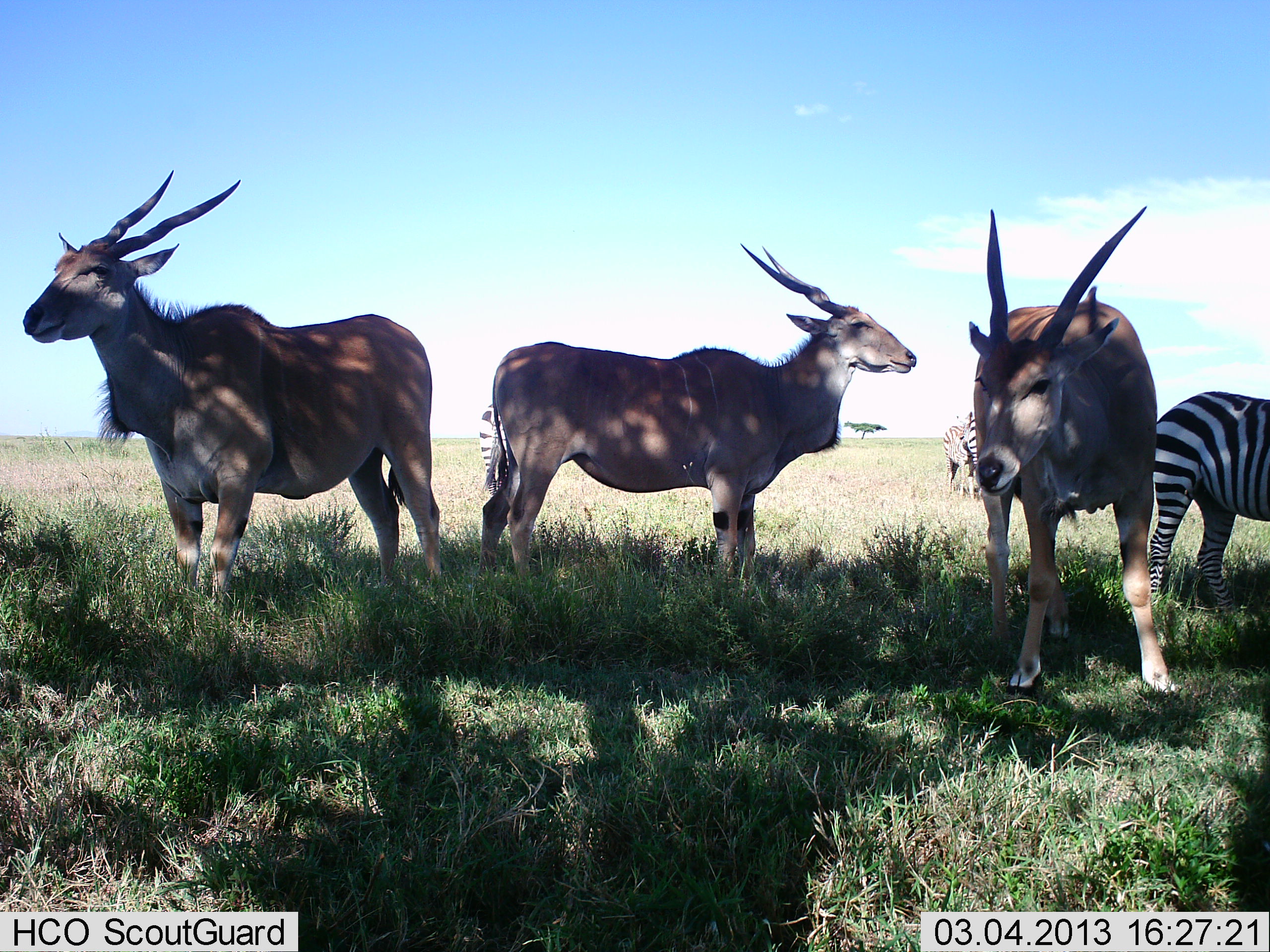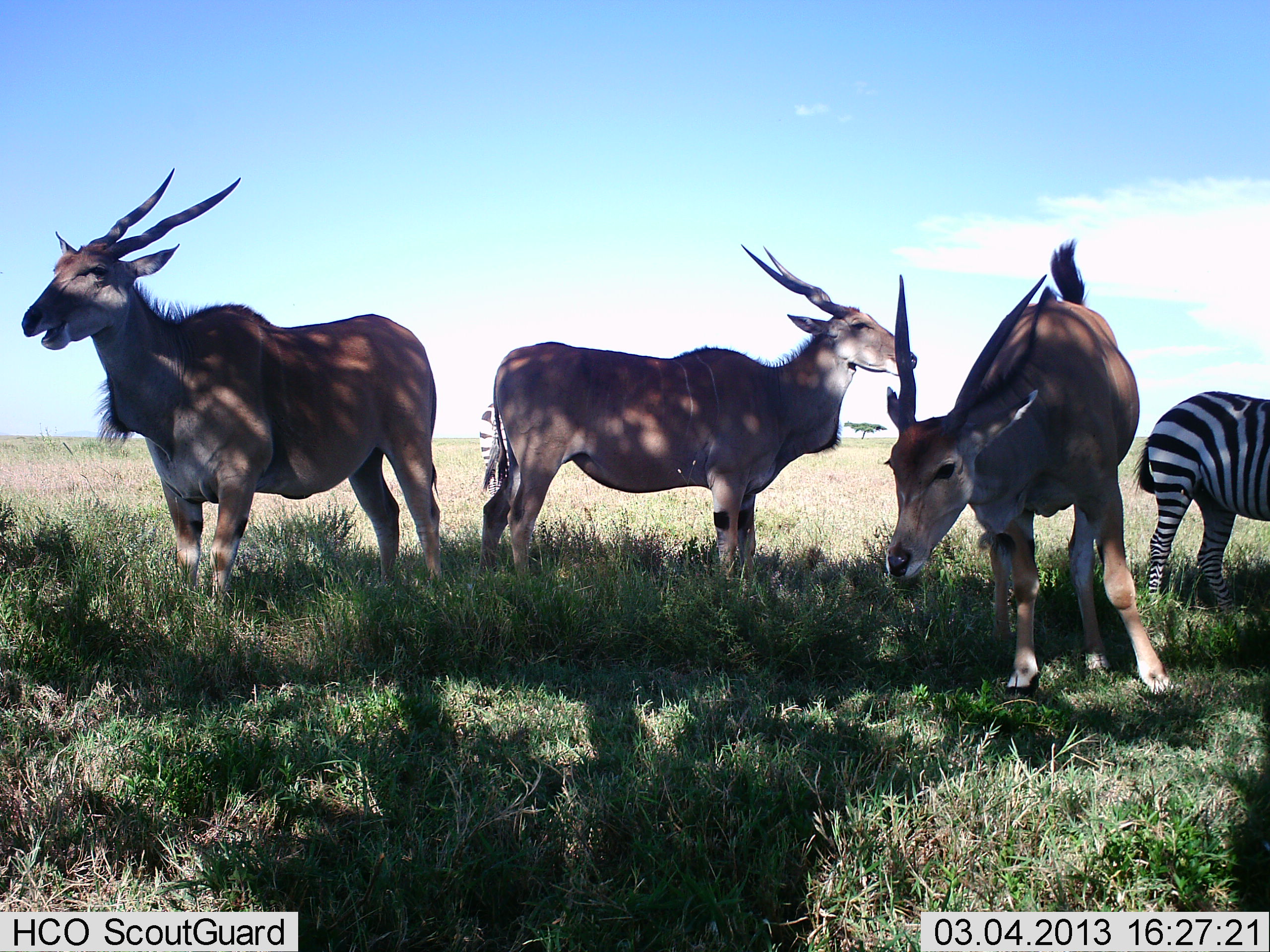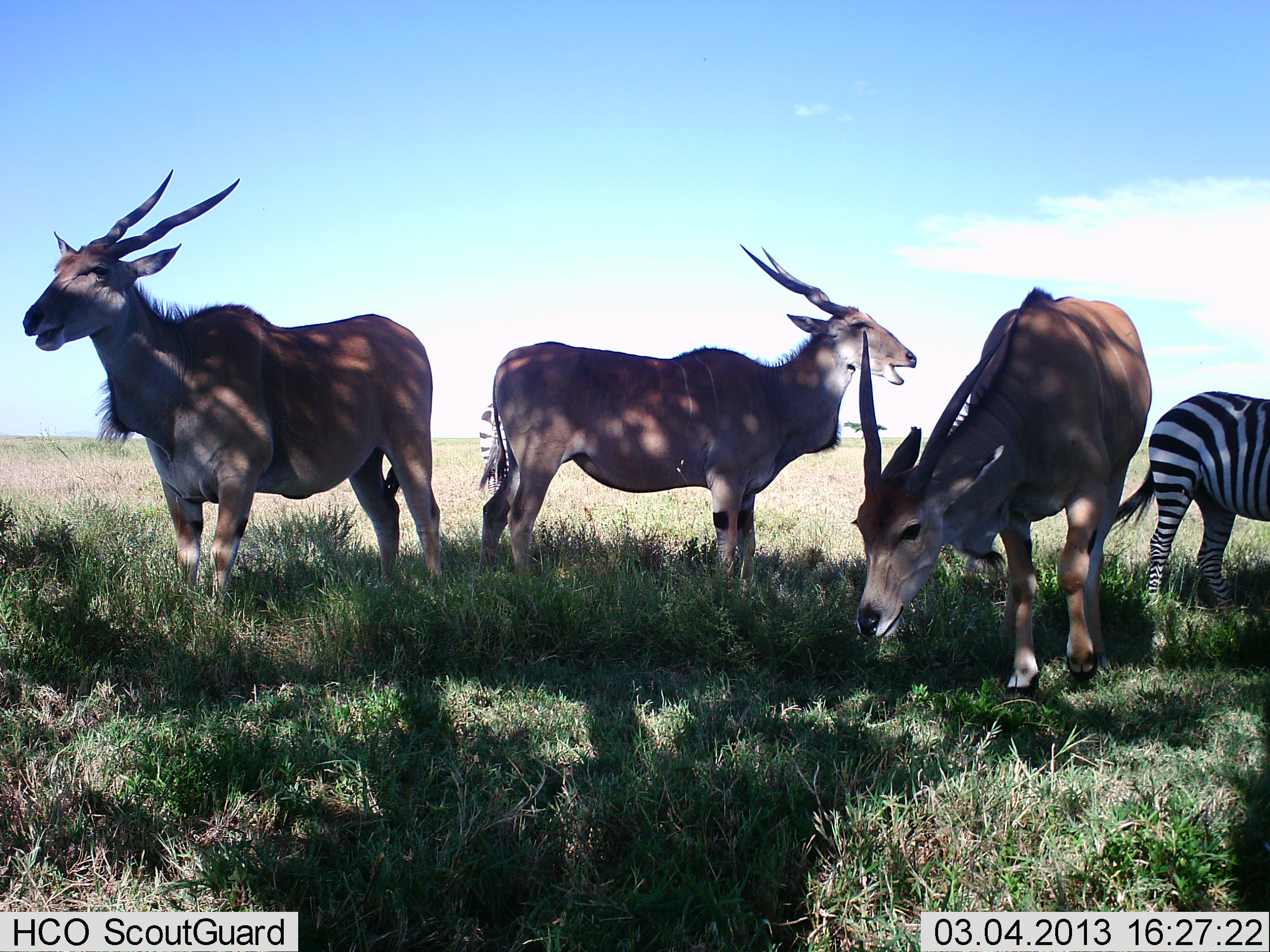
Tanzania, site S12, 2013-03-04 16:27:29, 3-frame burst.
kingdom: Animalia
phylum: Chordata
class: Mammalia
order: Artiodactyla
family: Bovidae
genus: Tragelaphus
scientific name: Tragelaphus oryx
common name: eland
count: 3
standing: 82%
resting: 10%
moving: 3%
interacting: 3%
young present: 0%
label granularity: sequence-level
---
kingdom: Animalia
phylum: Chordata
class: Mammalia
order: Perissodactyla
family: Equidae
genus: Equus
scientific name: Equus quagga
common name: plains zebra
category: zebra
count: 1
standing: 93%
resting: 2%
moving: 0%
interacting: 0%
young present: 0%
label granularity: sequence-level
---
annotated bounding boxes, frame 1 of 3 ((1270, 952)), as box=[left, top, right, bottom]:
animal: box=[22, 170, 442, 589]; box=[478, 244, 917, 602]; box=[967, 206, 1175, 694]; box=[1144, 390, 1270, 615]; box=[942, 412, 985, 500]; box=[476, 407, 513, 495]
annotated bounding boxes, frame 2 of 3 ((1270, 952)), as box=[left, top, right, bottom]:
animal: box=[22, 170, 442, 589]; box=[478, 244, 917, 602]; box=[884, 240, 1175, 695]; box=[1133, 390, 1270, 615]; box=[477, 405, 513, 493]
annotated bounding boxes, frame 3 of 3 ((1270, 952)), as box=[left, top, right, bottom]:
animal: box=[22, 170, 442, 589]; box=[478, 244, 917, 602]; box=[852, 288, 1153, 697]; box=[1111, 390, 1270, 610]; box=[476, 405, 513, 492]